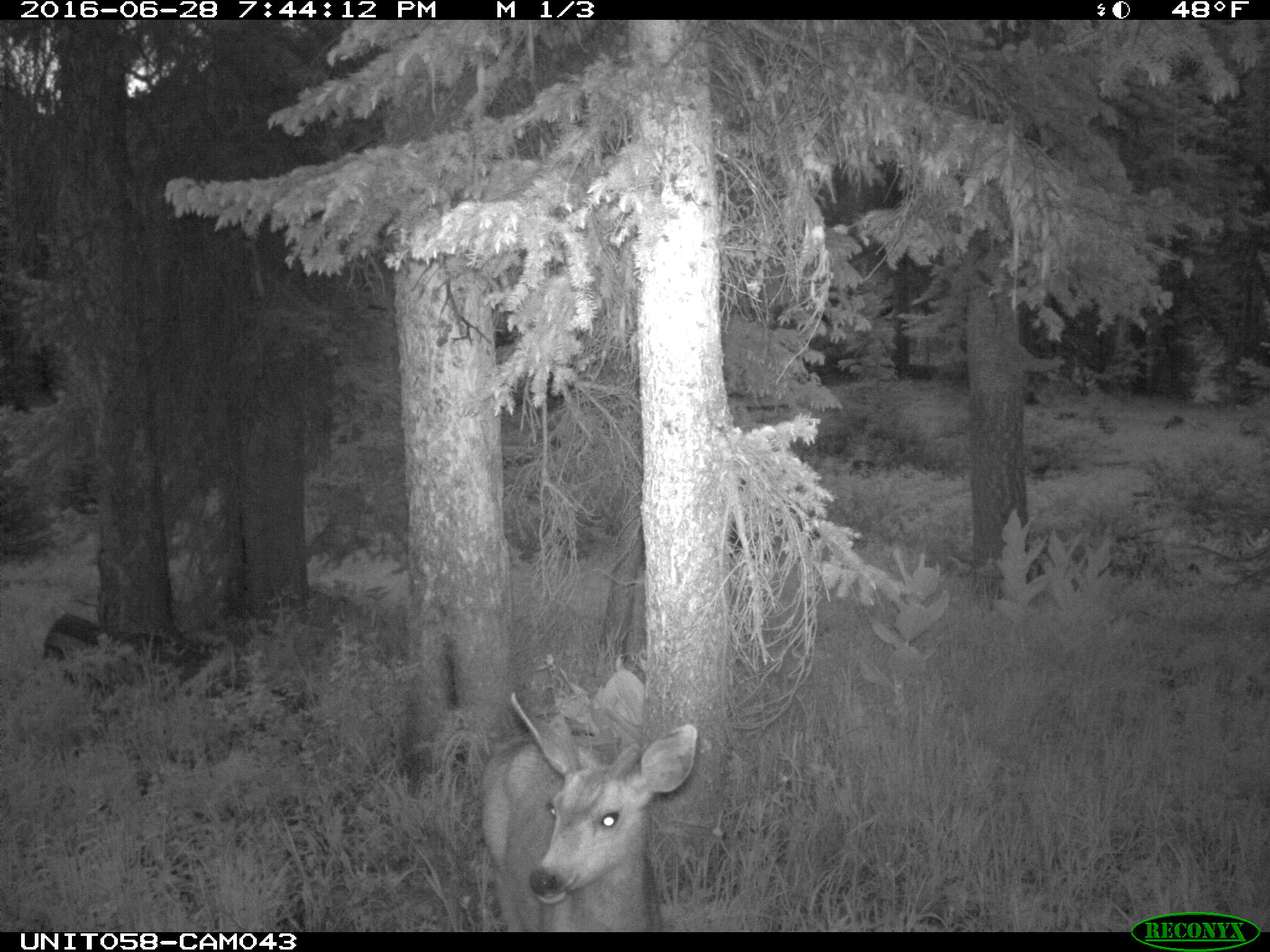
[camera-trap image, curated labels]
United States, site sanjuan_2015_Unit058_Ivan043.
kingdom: Animalia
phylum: Chordata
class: Mammalia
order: Artiodactyla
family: Cervidae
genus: Odocoileus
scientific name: Odocoileus hemionus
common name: mule deer